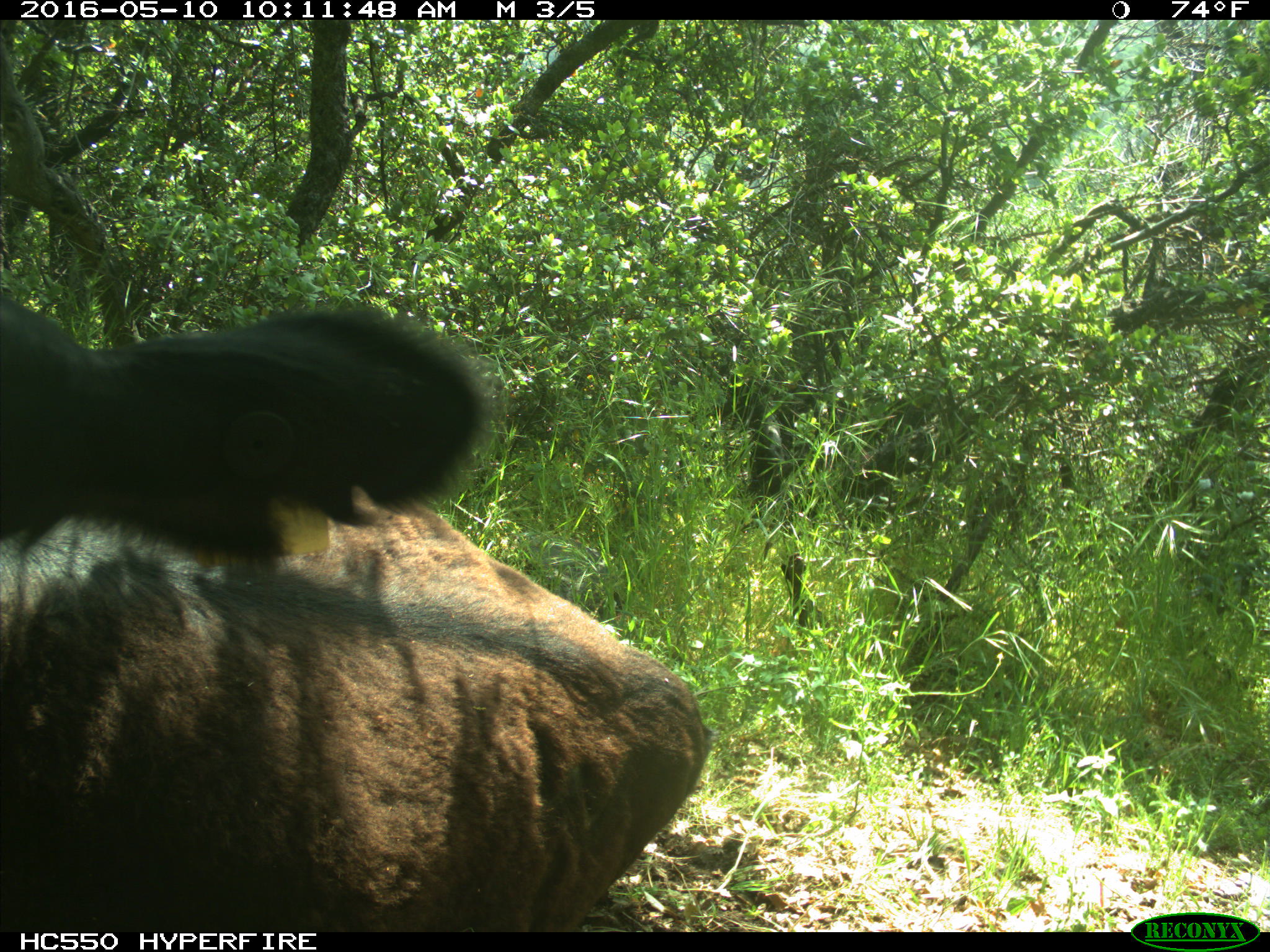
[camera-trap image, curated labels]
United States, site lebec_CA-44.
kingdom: Animalia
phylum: Chordata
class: Mammalia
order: Artiodactyla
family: Bovidae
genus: Bos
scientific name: Bos taurus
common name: domestic cow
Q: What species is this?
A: Bos taurus (domestic cow).